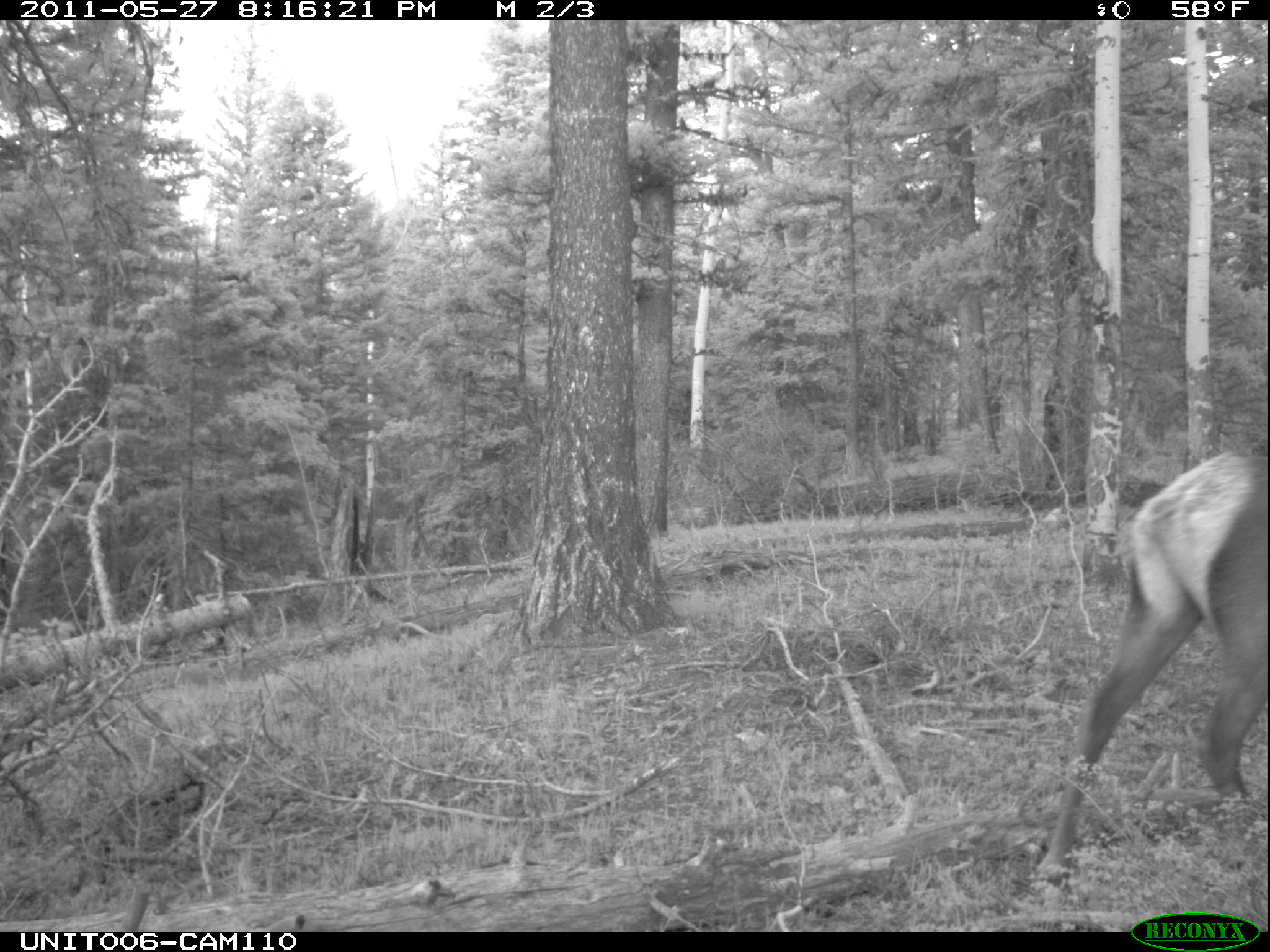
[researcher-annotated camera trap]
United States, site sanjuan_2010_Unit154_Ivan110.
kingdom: Animalia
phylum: Chordata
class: Mammalia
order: Artiodactyla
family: Cervidae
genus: Cervus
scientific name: Cervus elaphus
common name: red deer